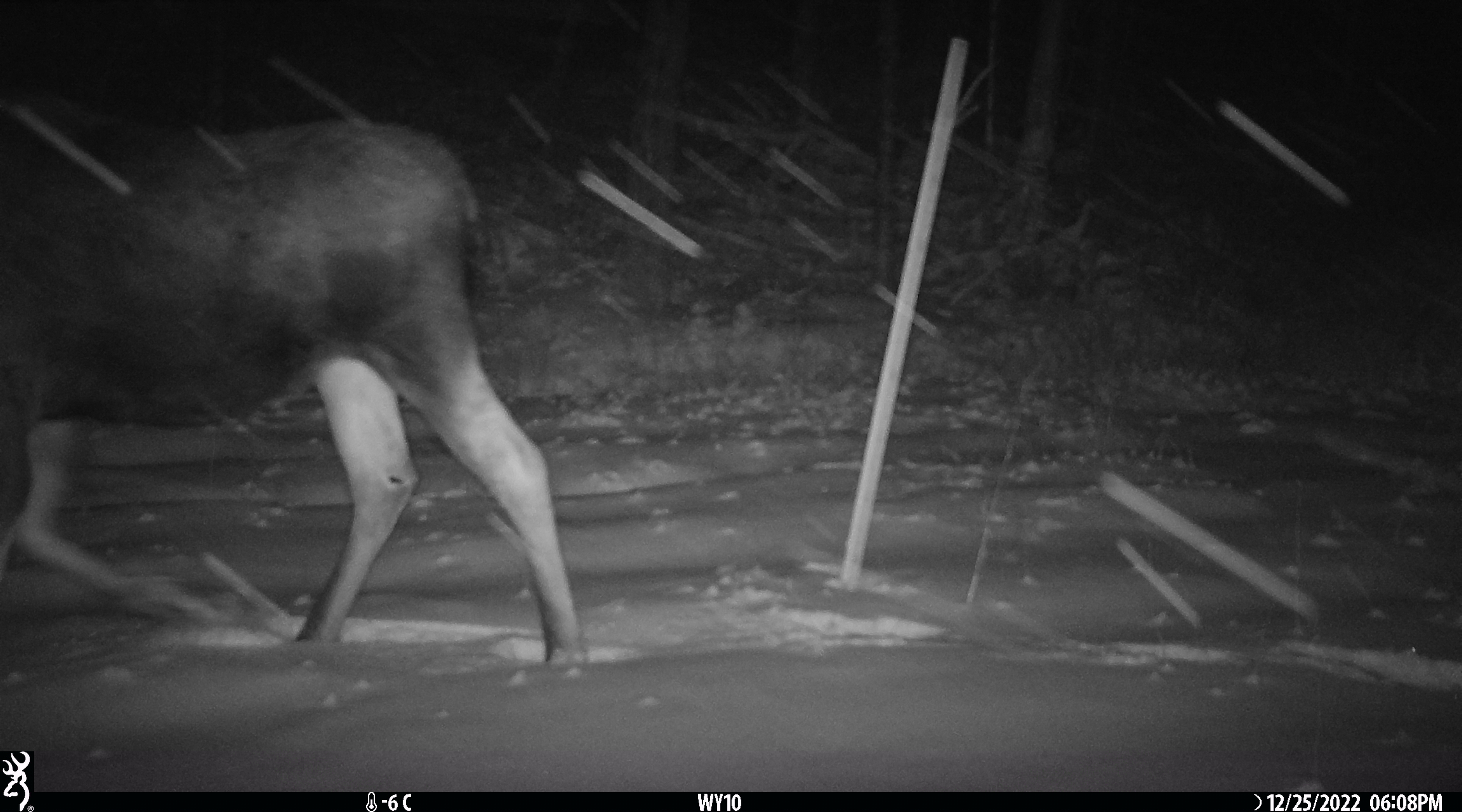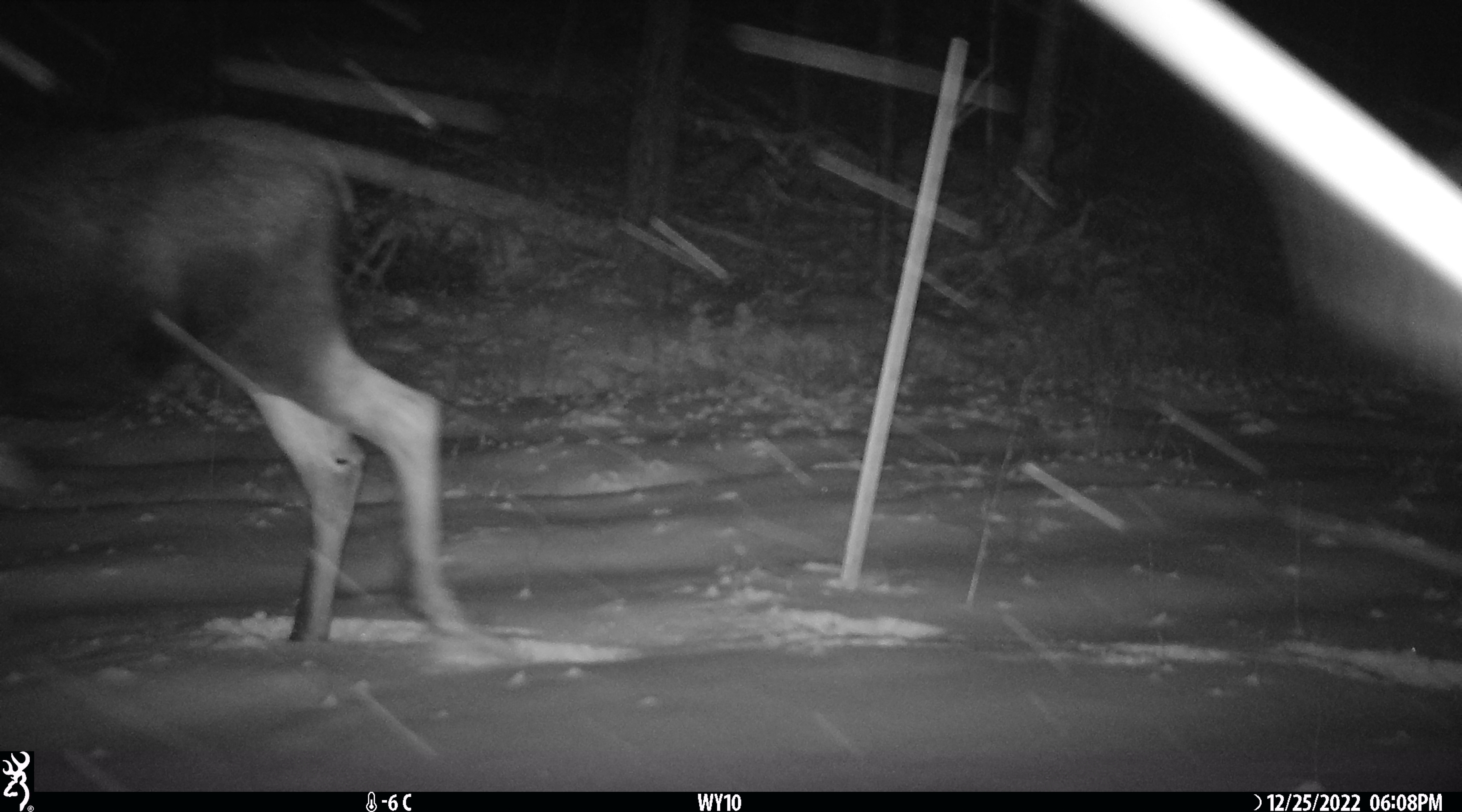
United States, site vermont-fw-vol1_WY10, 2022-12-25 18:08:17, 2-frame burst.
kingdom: Animalia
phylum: Chordata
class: Mammalia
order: Artiodactyla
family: Cervidae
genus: Alces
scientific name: Alces alces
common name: moose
Moose (Alces alces).